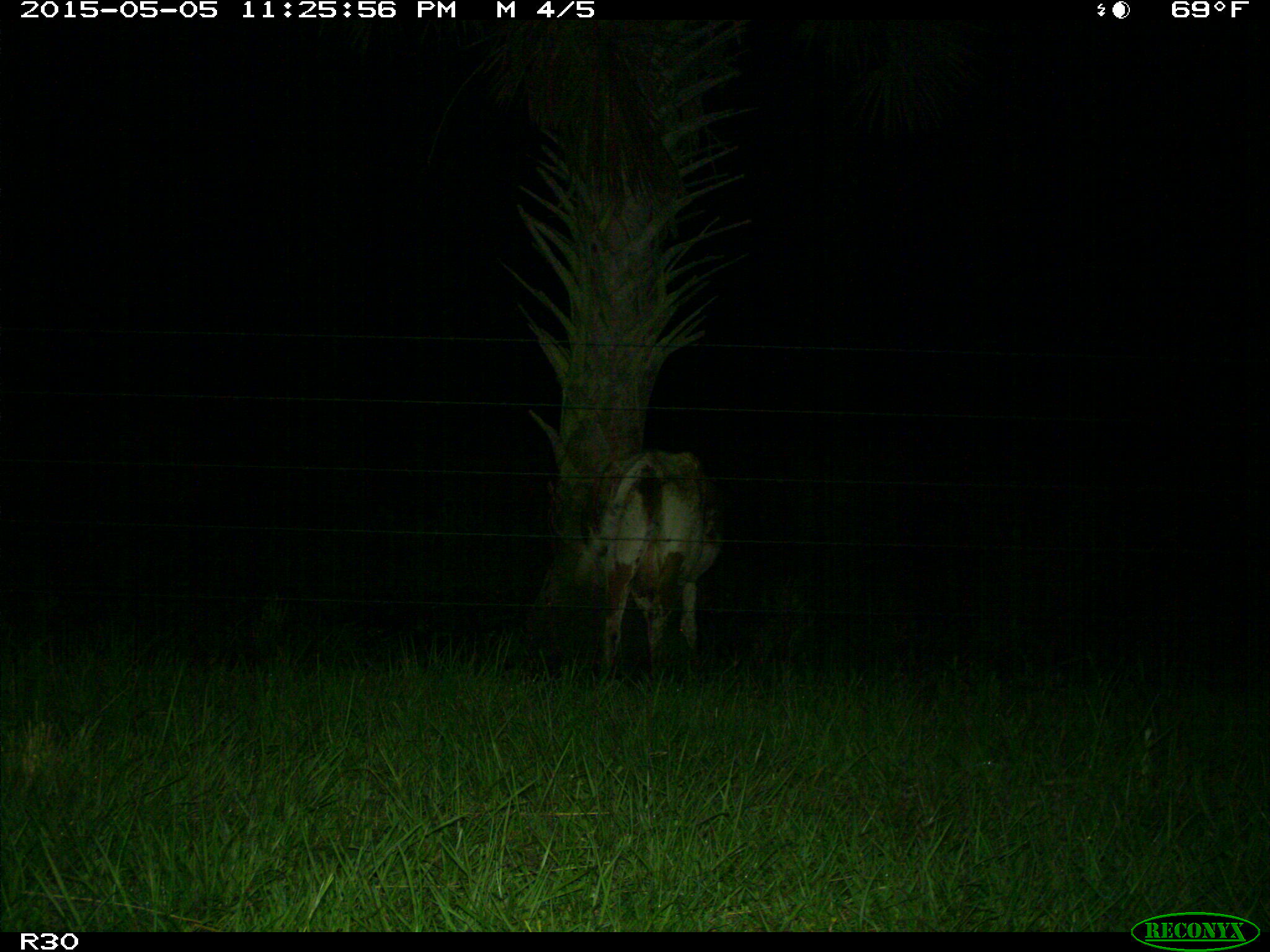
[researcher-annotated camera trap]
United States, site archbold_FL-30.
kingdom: Animalia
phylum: Chordata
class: Mammalia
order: Artiodactyla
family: Bovidae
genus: Bos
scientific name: Bos taurus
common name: domestic cow